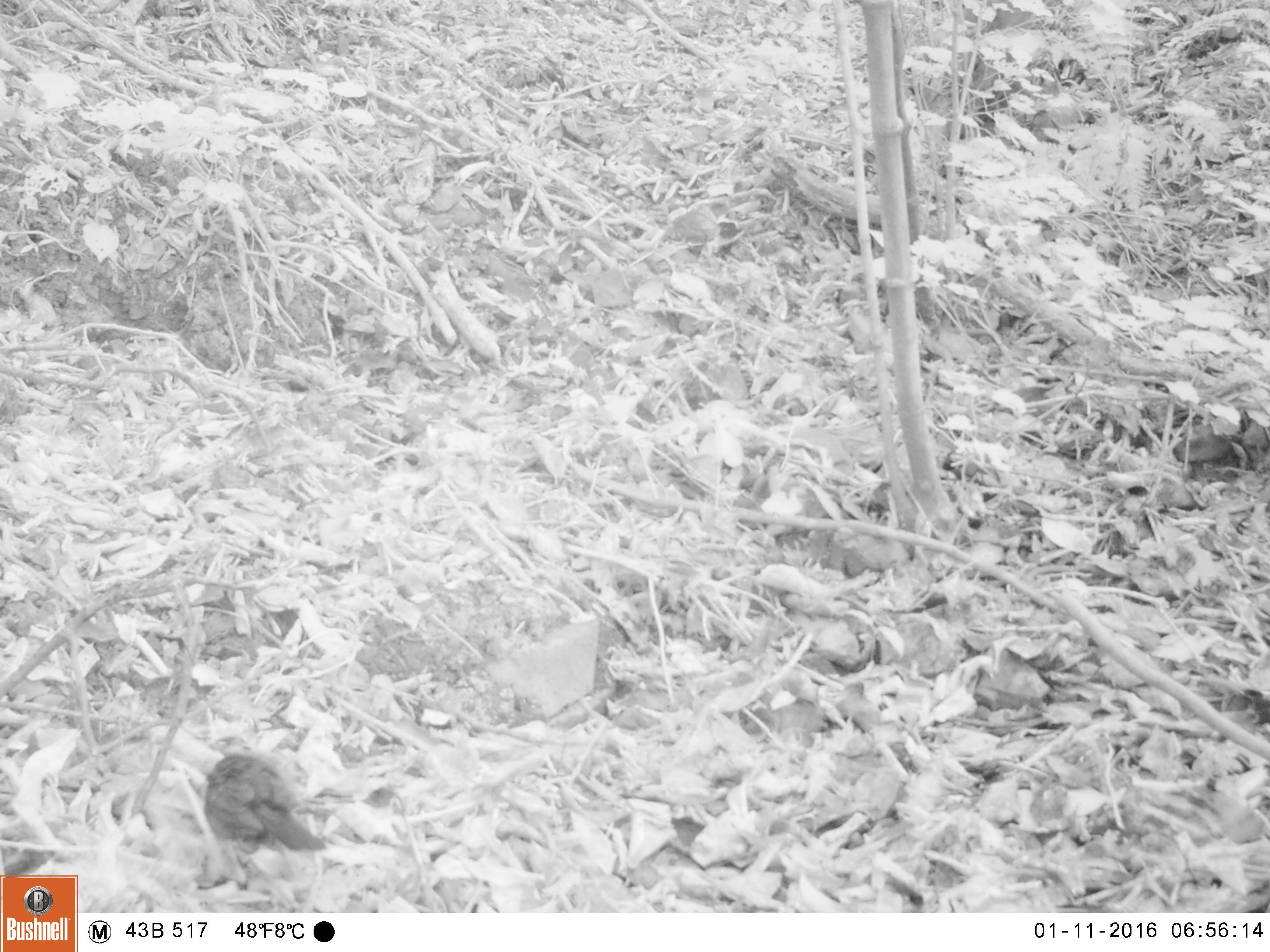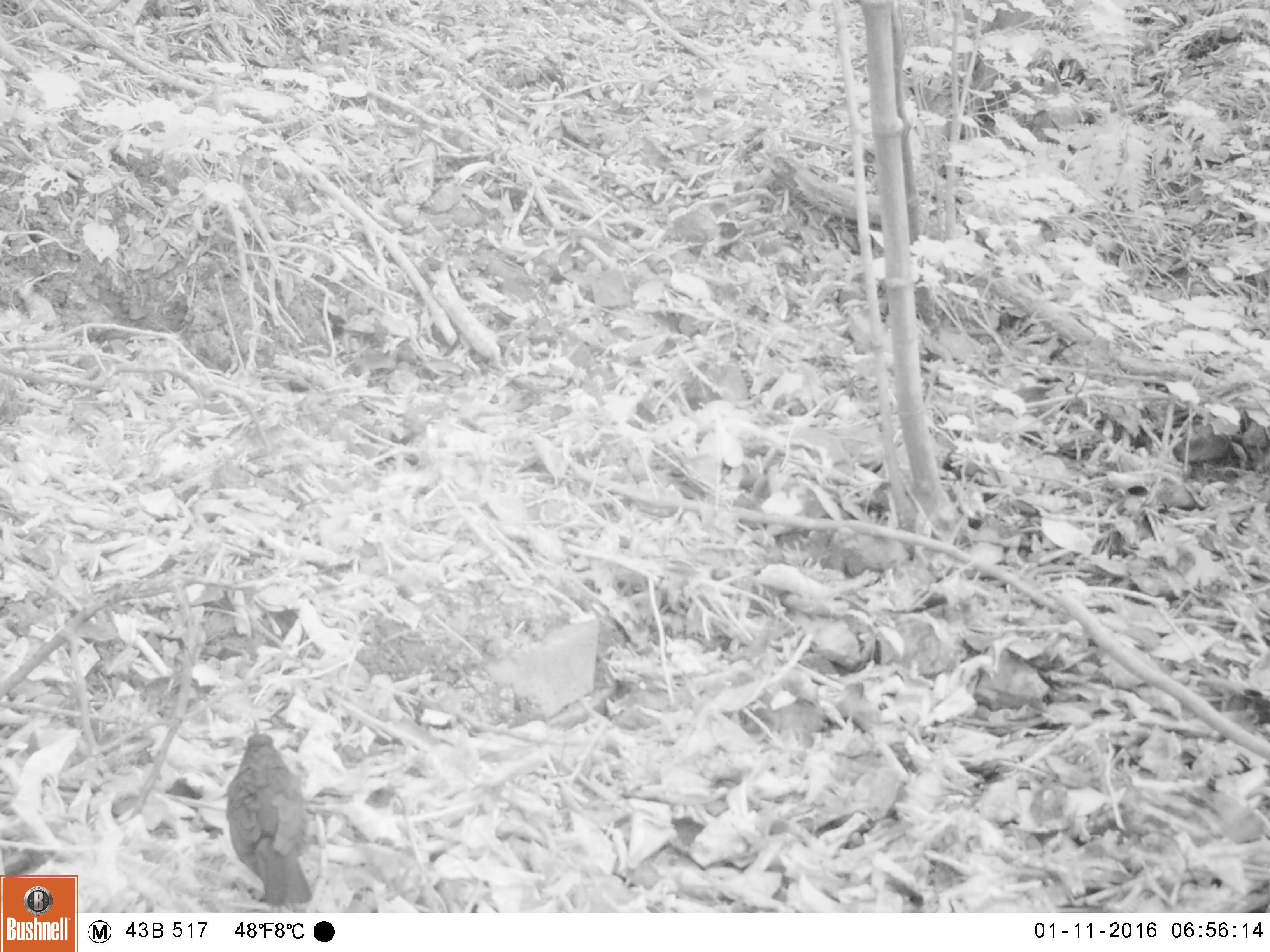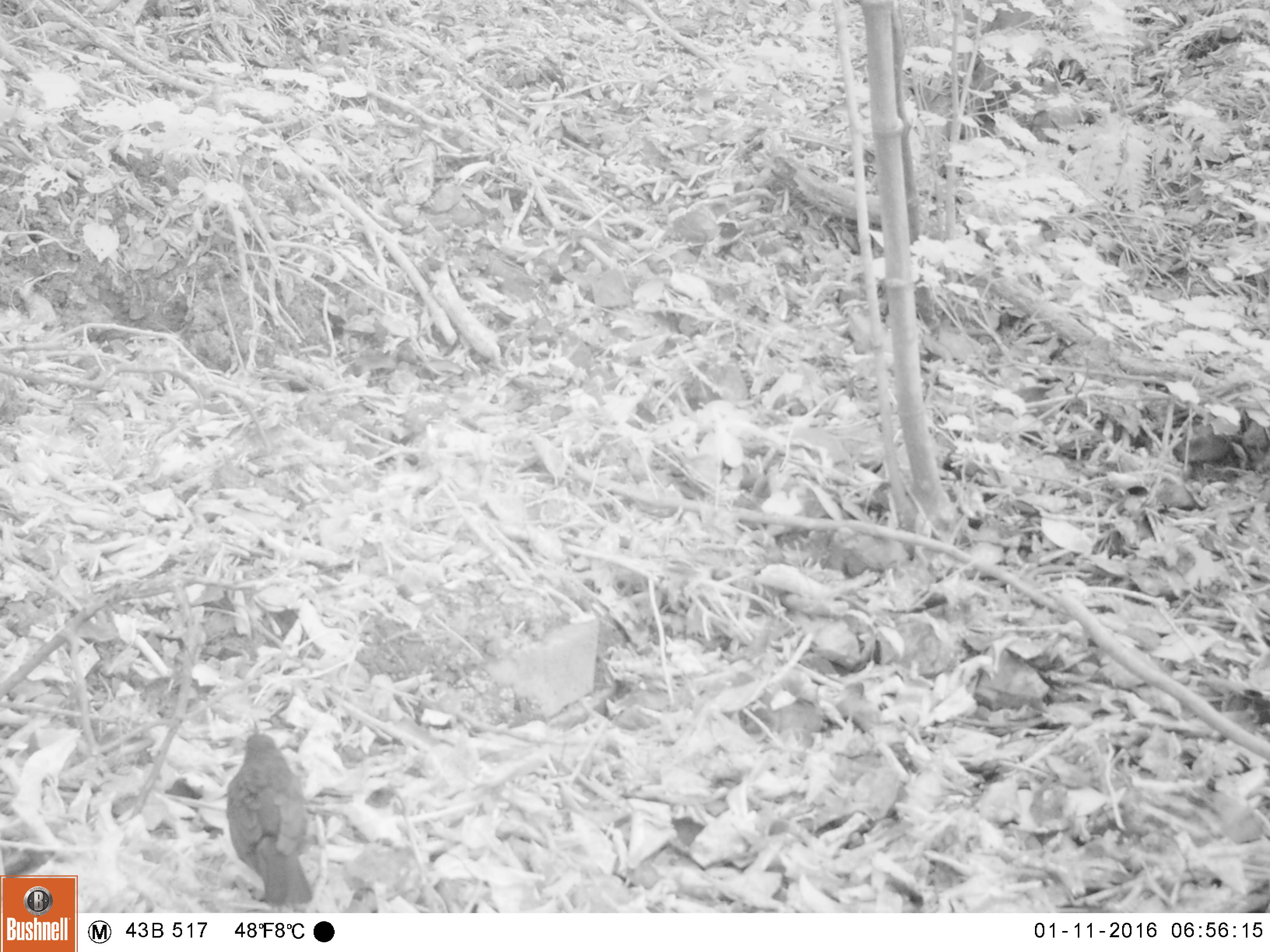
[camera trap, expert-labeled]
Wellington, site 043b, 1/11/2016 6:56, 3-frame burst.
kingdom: Animalia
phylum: Chordata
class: Aves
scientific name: Aves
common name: bird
Bird (Aves).